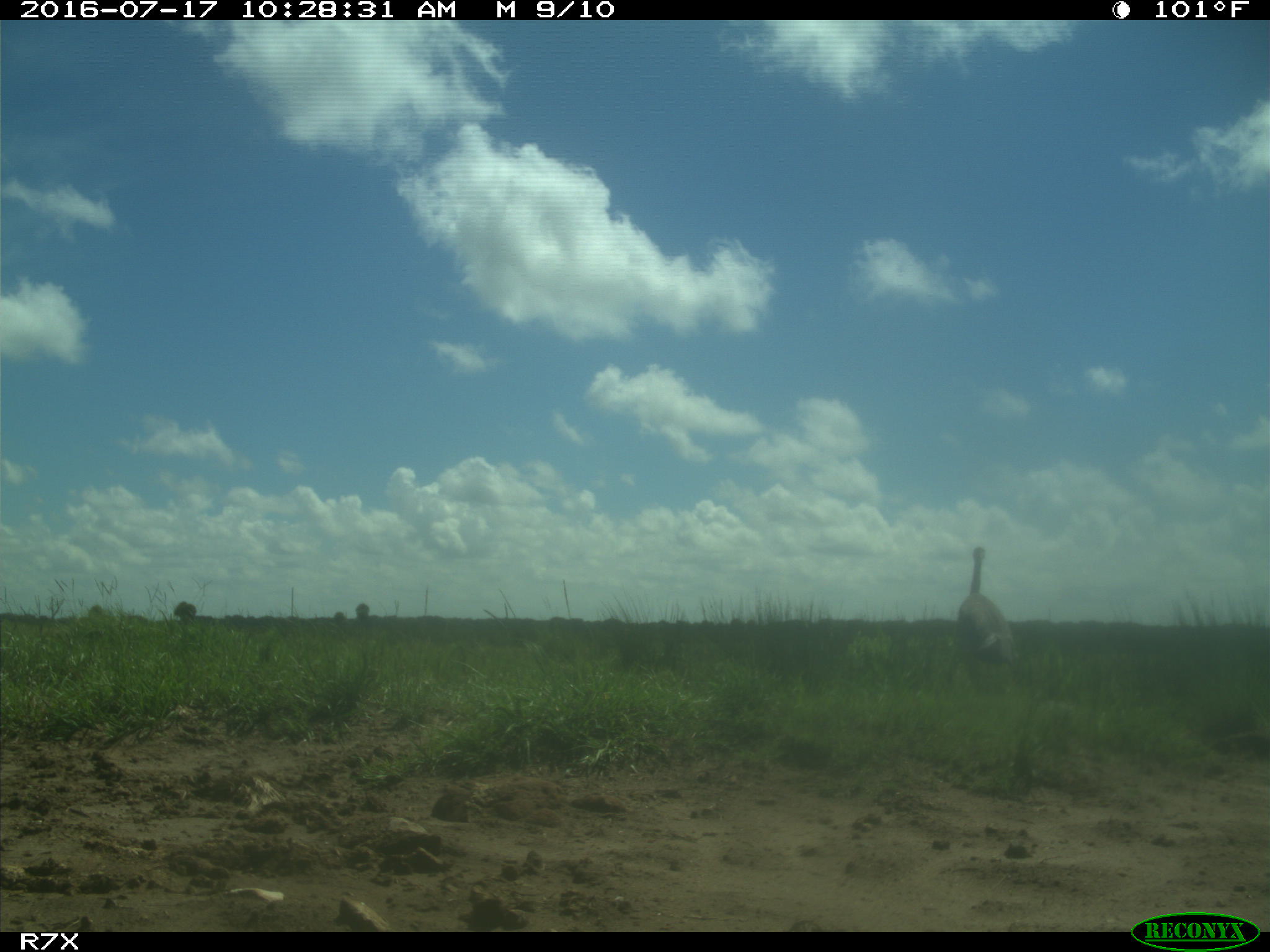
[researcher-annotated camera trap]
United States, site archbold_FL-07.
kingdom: Animalia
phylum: Chordata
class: Aves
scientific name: Aves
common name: birds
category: unidentified bird